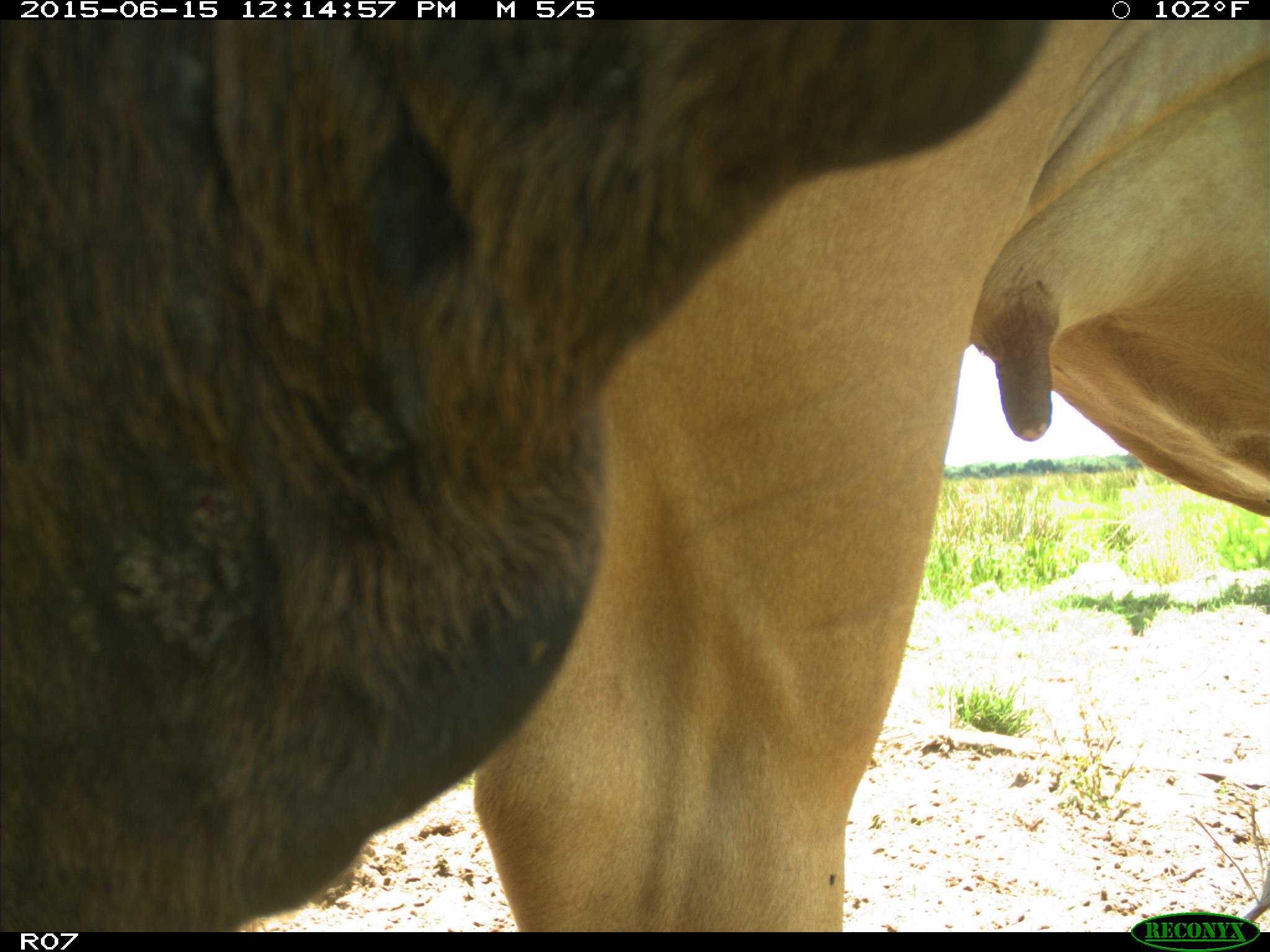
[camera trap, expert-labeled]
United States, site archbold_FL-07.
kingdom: Animalia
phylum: Chordata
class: Mammalia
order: Artiodactyla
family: Bovidae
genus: Bos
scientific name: Bos taurus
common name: domestic cow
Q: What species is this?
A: Bos taurus (domestic cow).